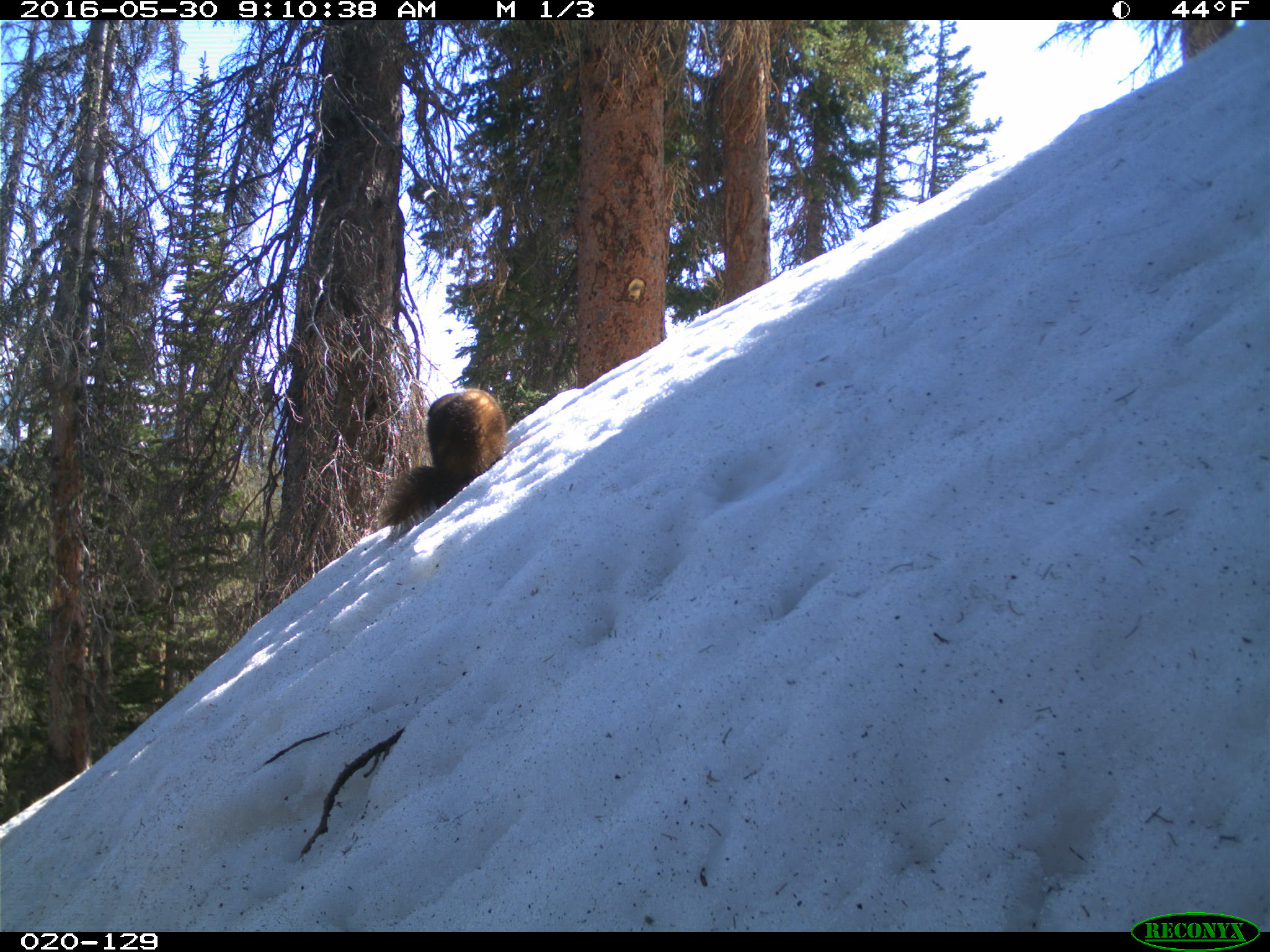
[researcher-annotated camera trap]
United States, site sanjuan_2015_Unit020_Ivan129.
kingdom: Animalia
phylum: Chordata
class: Mammalia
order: Rodentia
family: Sciuridae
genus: Marmota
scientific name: Marmota flaviventris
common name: yellow-bellied marmot